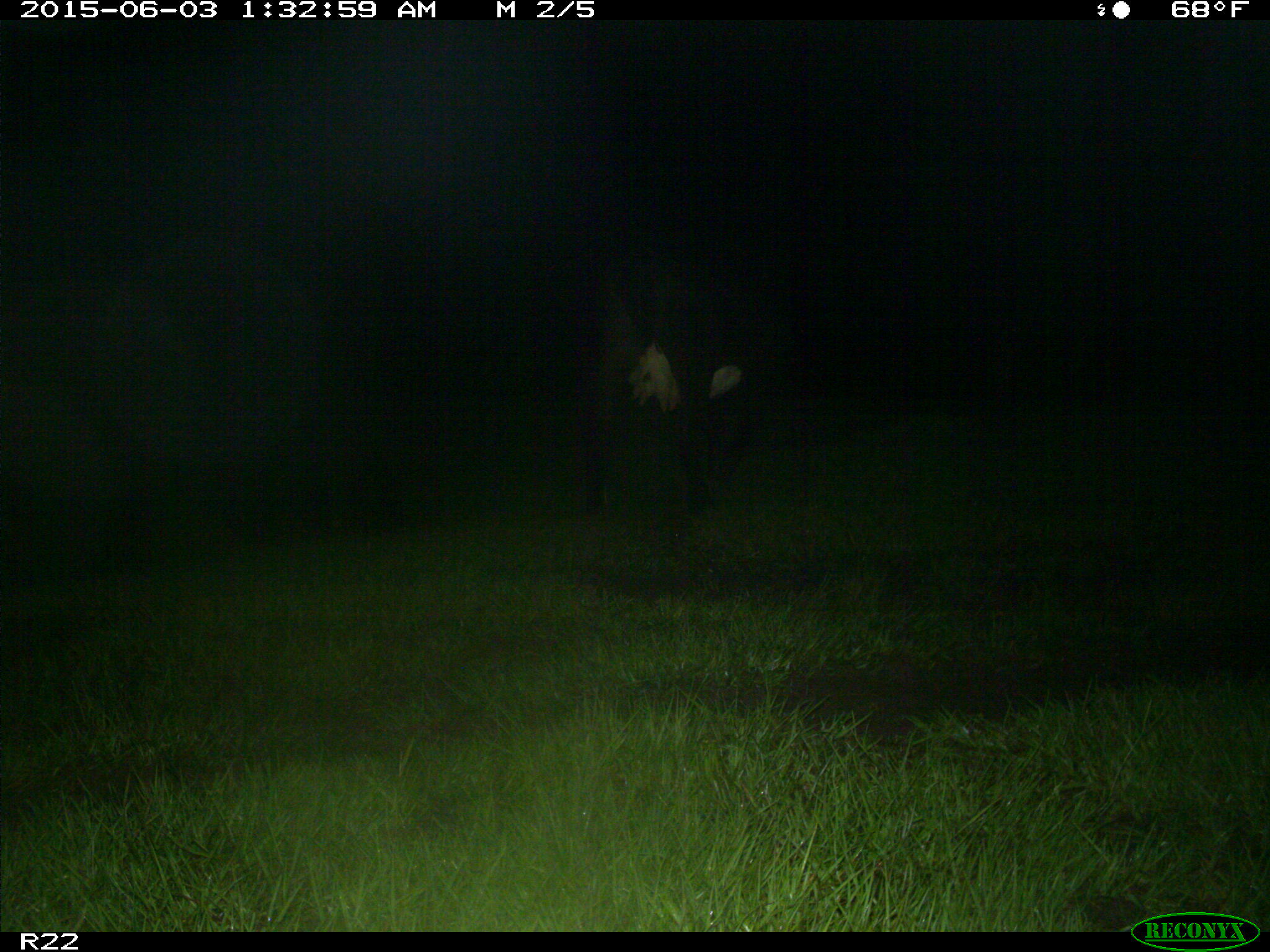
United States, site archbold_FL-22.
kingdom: Animalia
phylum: Chordata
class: Mammalia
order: Artiodactyla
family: Bovidae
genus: Bos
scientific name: Bos taurus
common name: domestic cow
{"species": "Bos taurus (domestic cow)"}